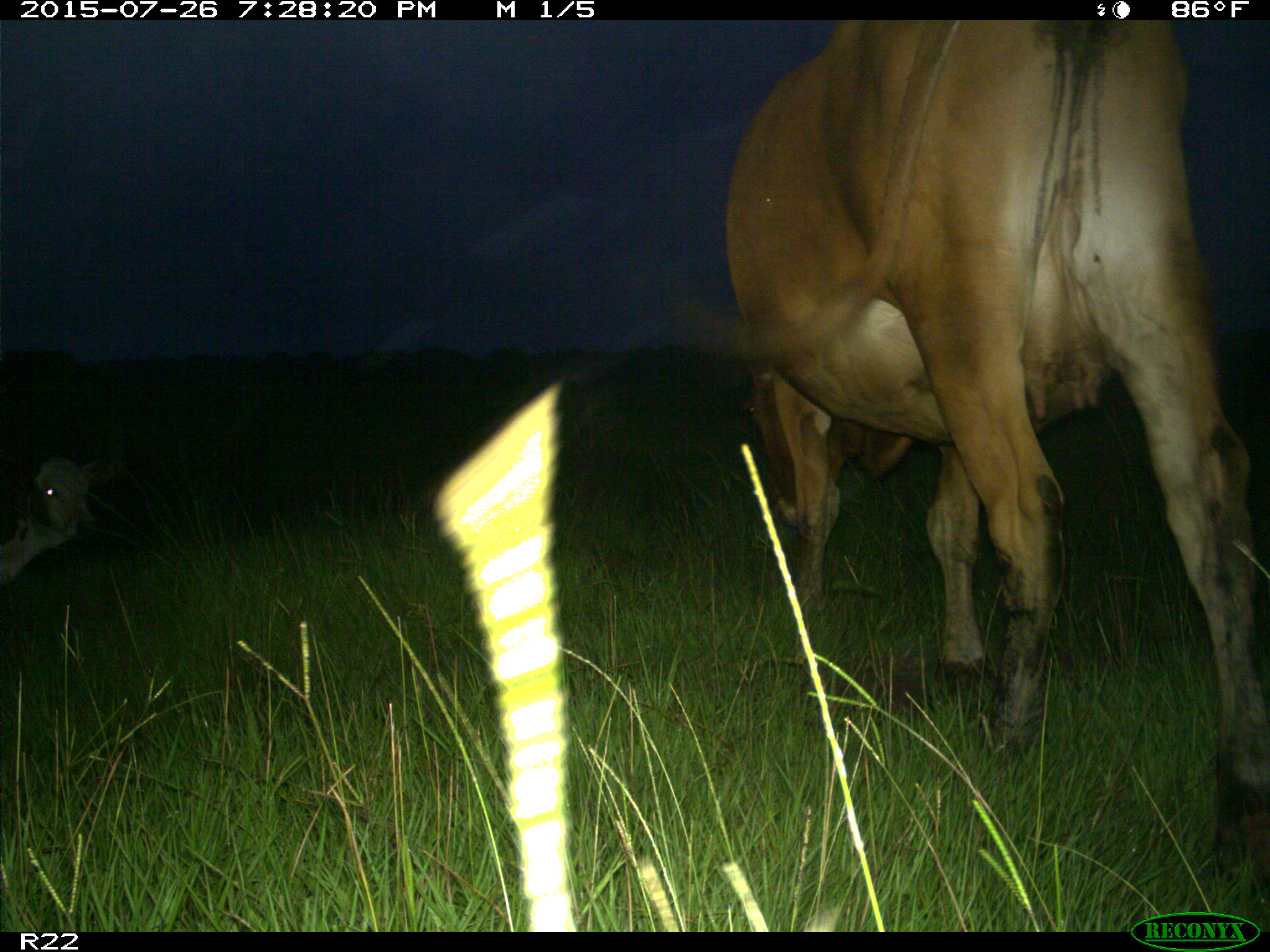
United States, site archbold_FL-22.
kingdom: Animalia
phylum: Chordata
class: Mammalia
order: Artiodactyla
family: Bovidae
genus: Bos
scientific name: Bos taurus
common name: domestic cow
Bos taurus (domestic cow).